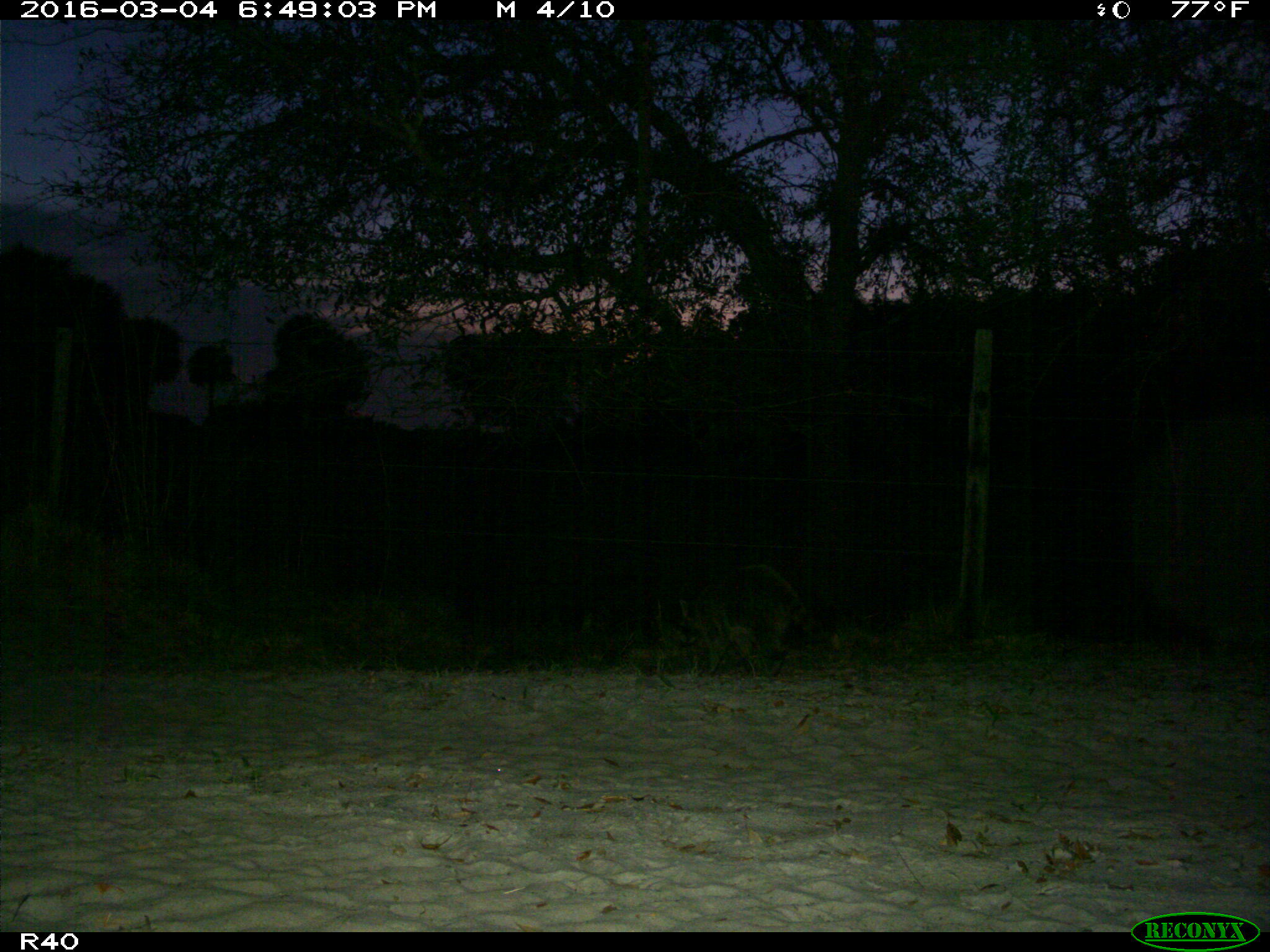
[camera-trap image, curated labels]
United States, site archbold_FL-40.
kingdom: Animalia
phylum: Chordata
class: Mammalia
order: Carnivora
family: Procyonidae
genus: Procyon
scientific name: Procyon lotor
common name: common raccoon